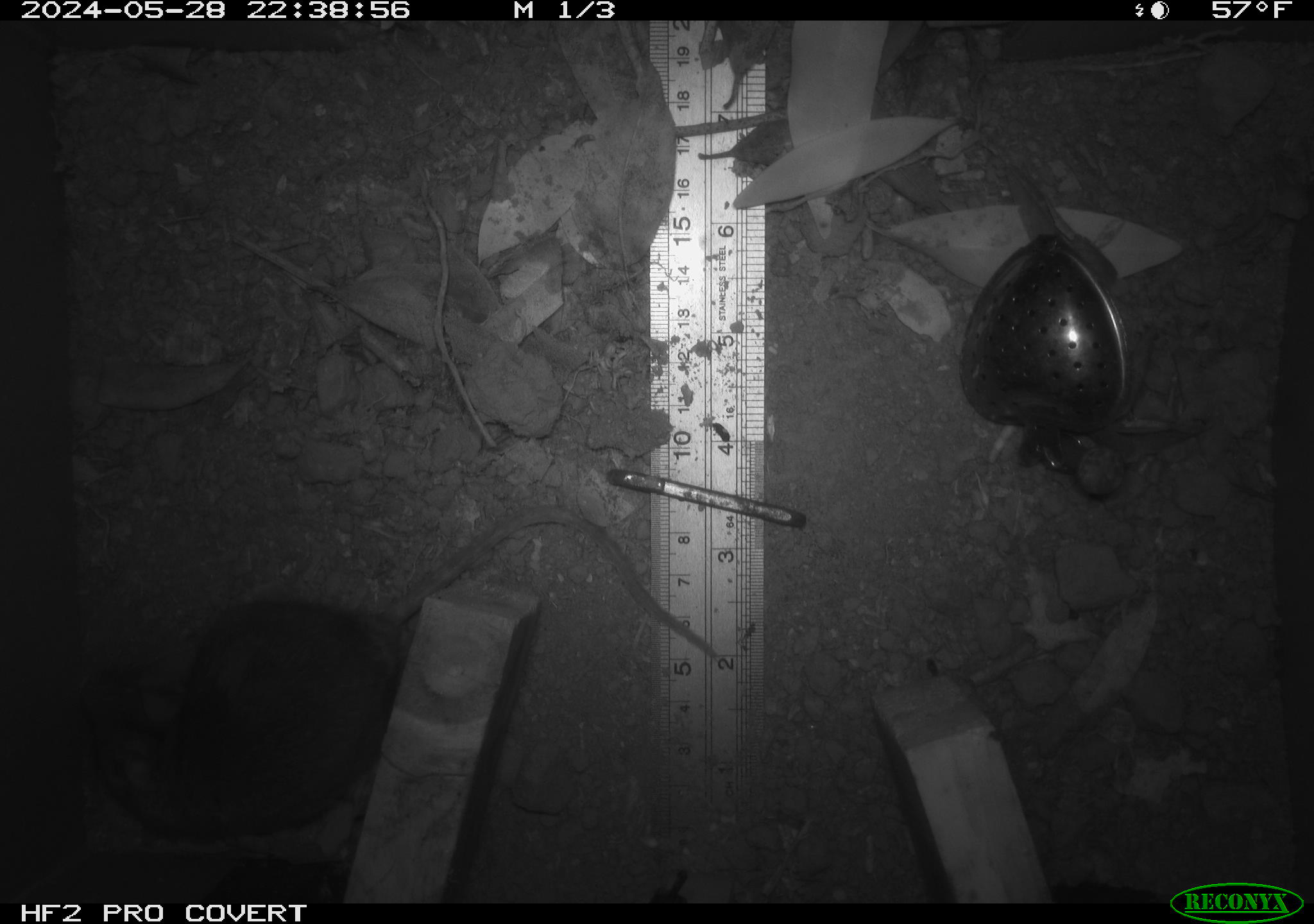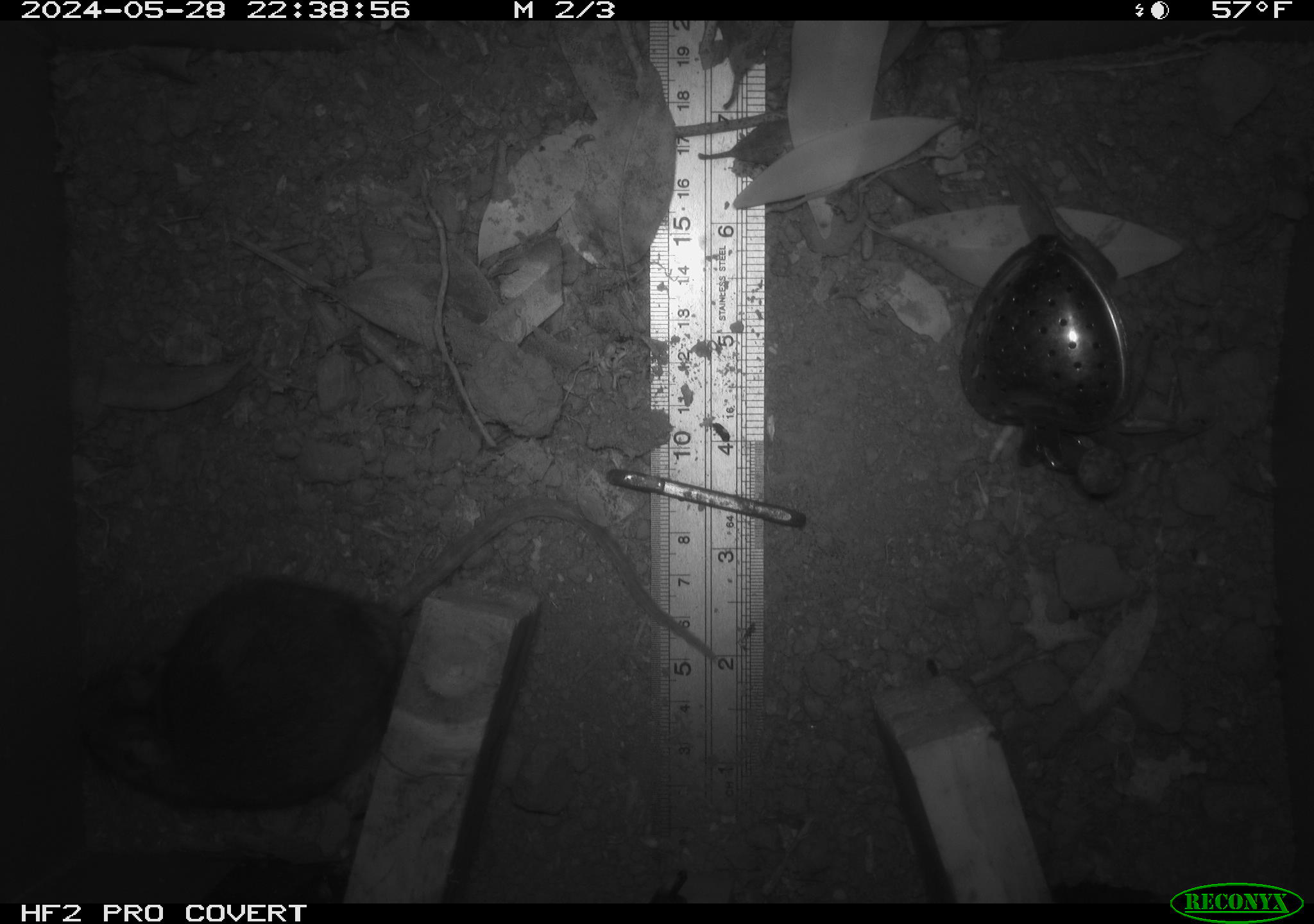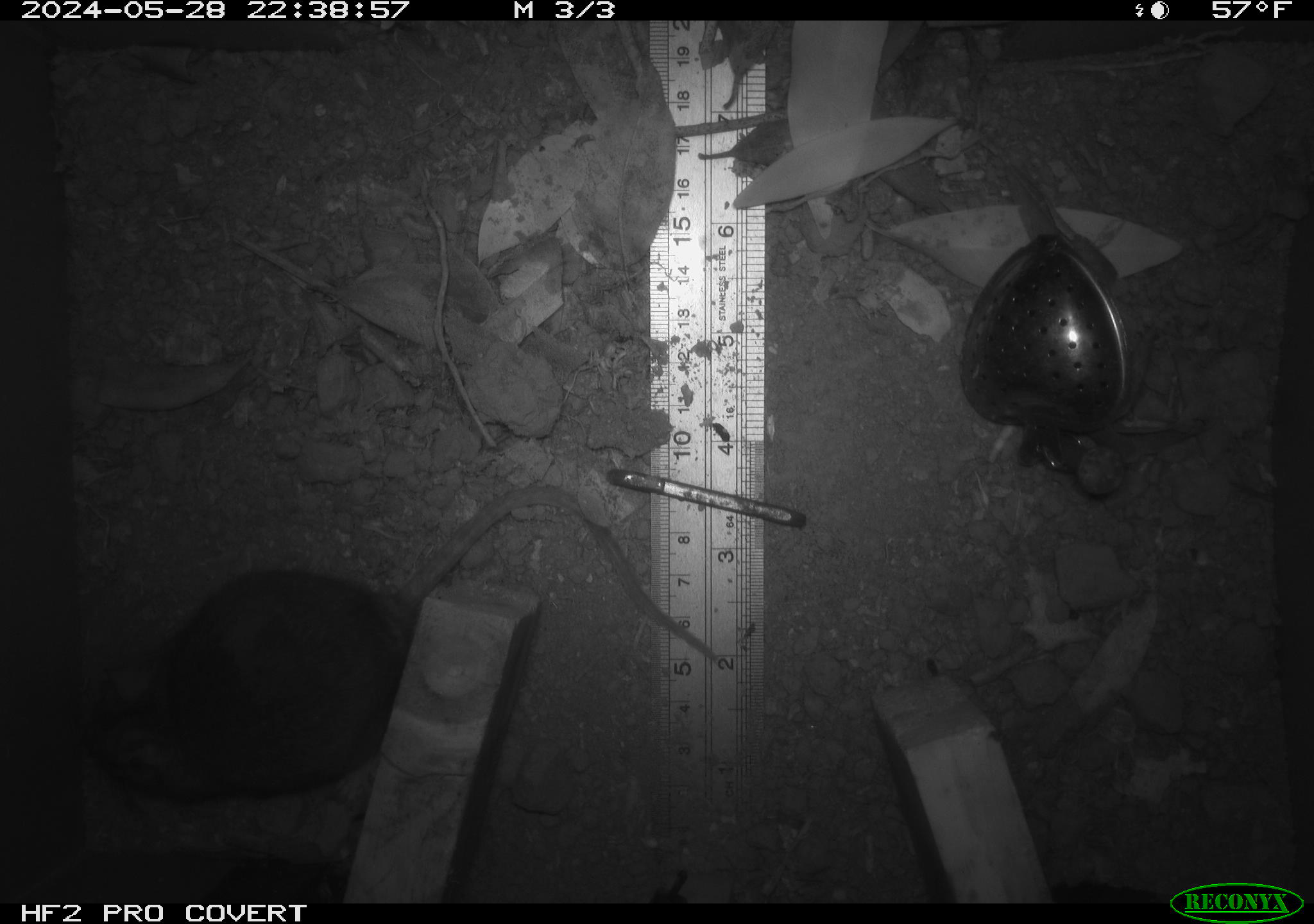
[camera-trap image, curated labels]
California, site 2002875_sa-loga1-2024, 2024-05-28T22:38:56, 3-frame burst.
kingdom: Animalia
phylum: Chordata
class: Mammalia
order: Rodentia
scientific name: Rodentia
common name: rodent